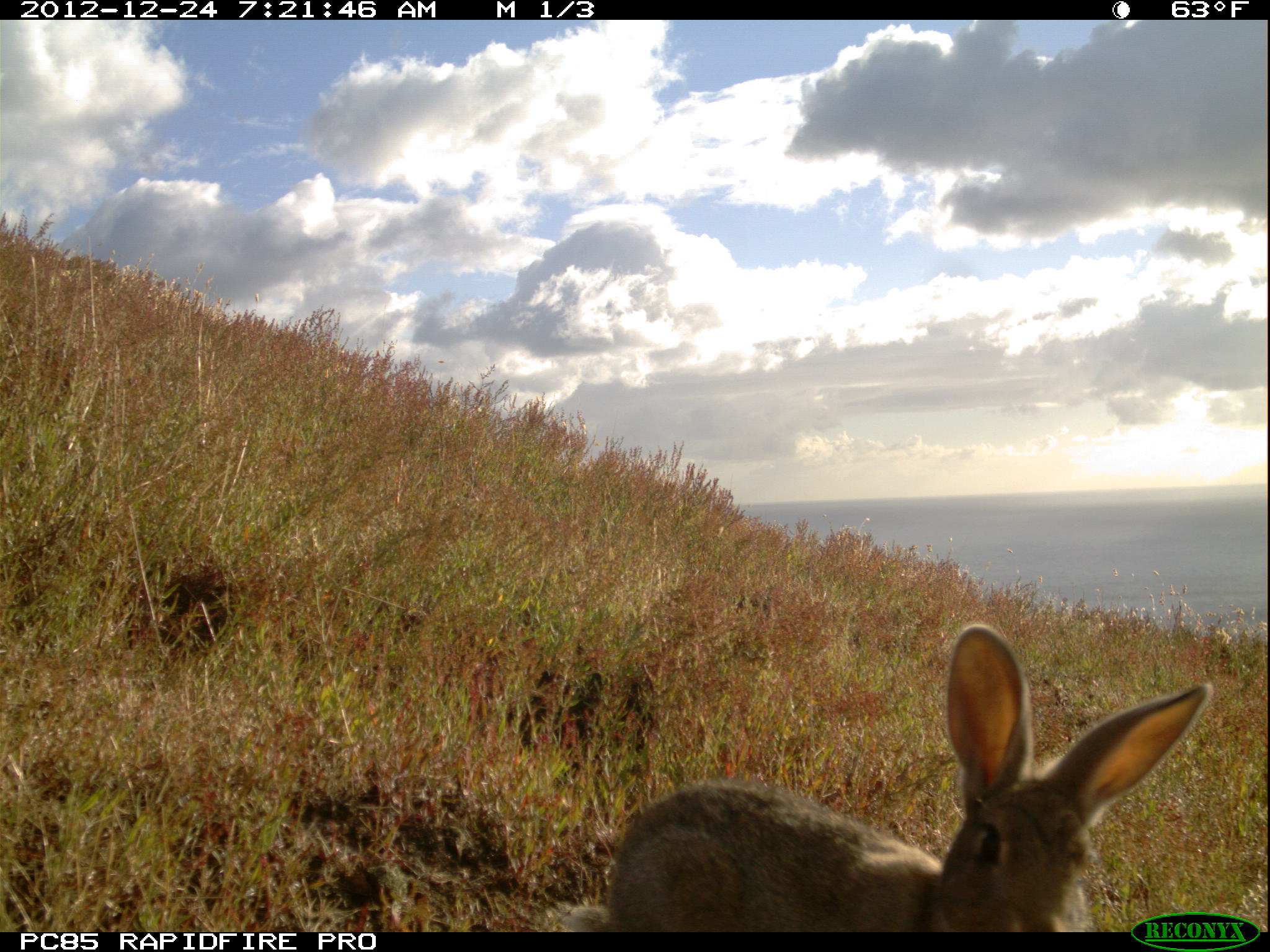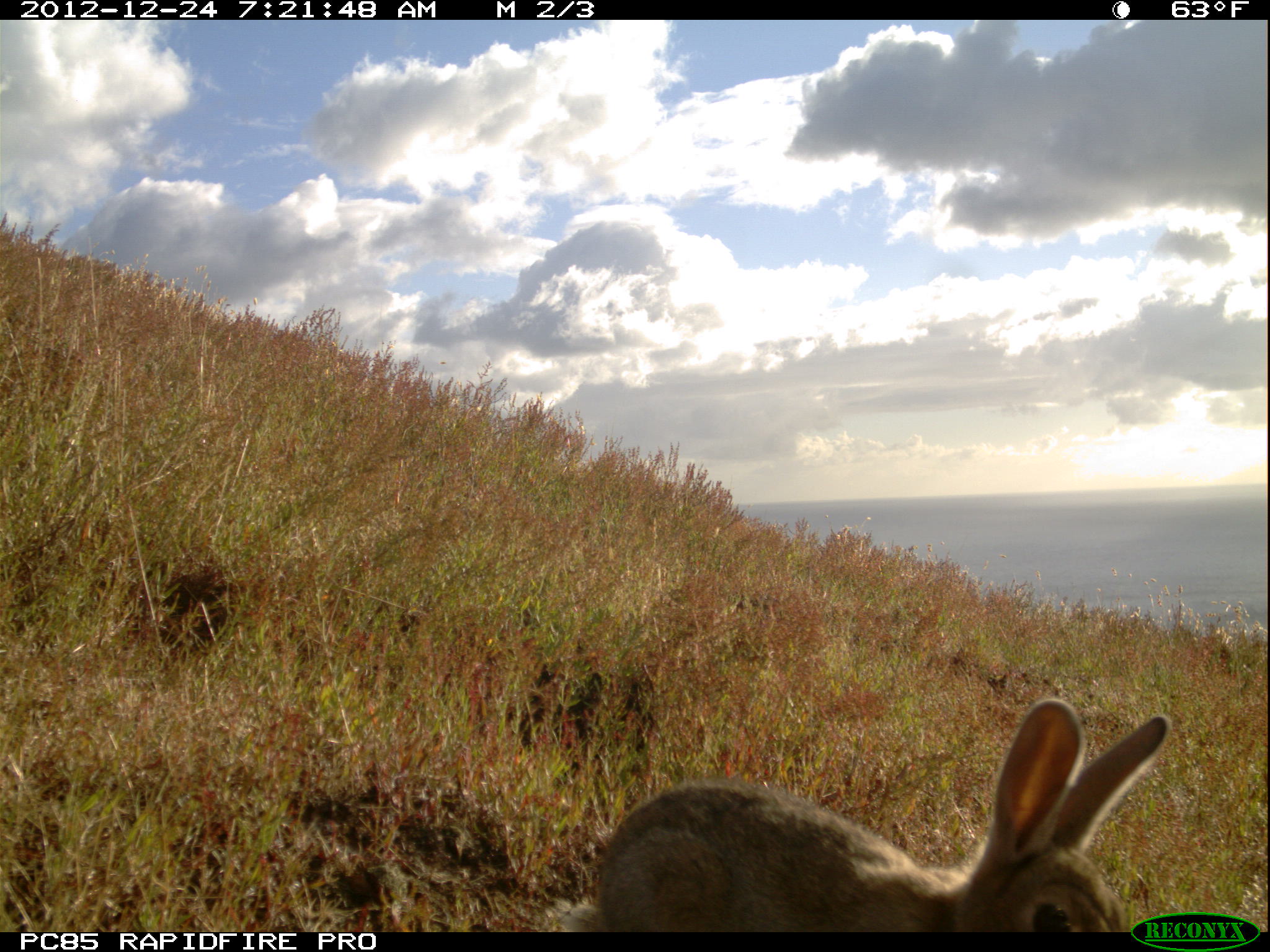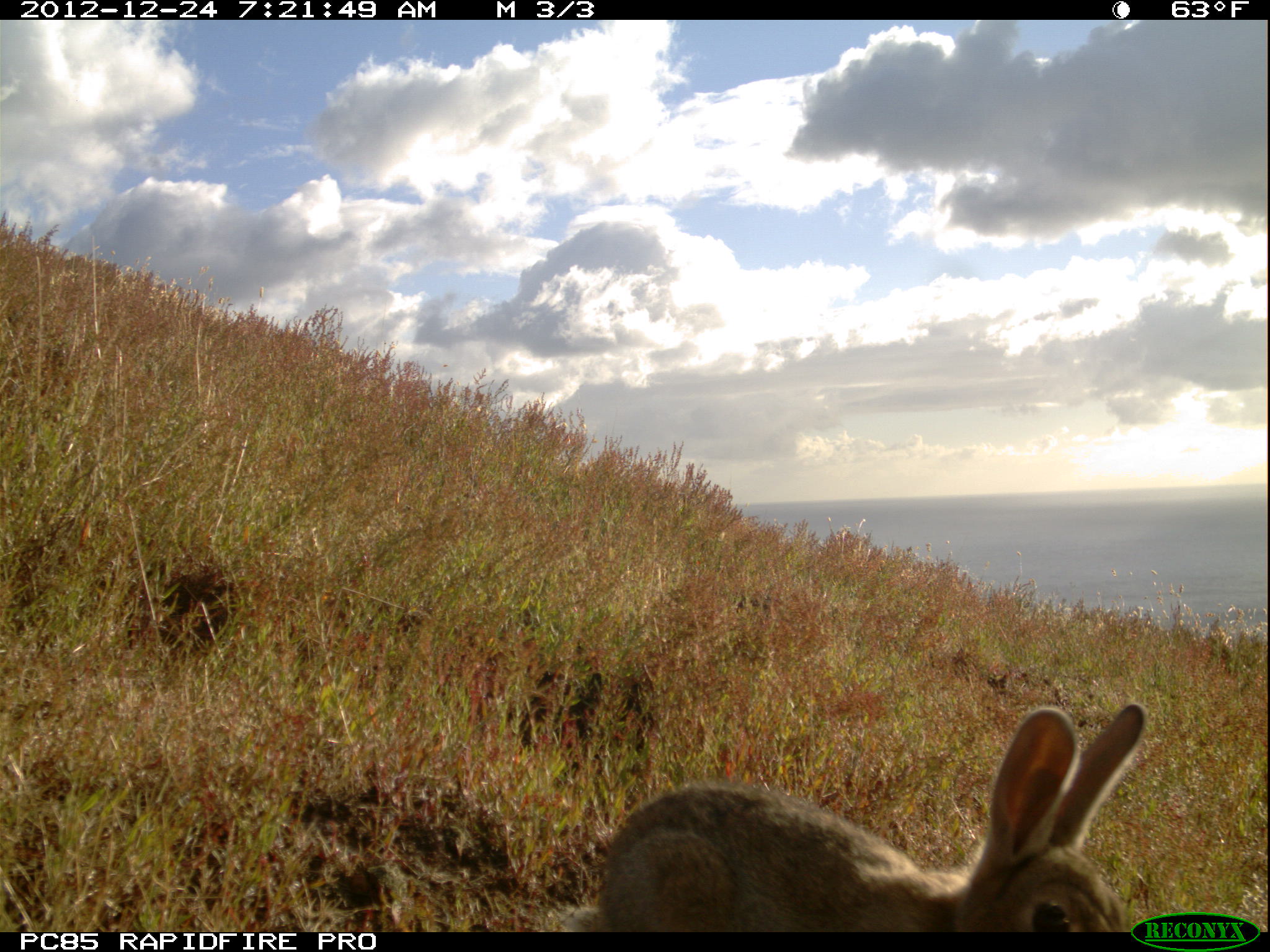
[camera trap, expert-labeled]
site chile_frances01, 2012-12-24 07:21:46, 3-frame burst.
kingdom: Animalia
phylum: Chordata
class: Mammalia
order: Lagomorpha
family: Leporidae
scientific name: Leporidae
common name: rabbits and hares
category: rabbit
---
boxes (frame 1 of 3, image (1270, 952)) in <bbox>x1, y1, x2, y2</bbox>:
rabbit: <bbox>549, 621, 1218, 910</bbox>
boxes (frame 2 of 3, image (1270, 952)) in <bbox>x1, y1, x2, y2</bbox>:
rabbit: <bbox>556, 697, 1171, 933</bbox>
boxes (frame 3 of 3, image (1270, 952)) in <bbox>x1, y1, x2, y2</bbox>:
rabbit: <bbox>561, 702, 1153, 933</bbox>